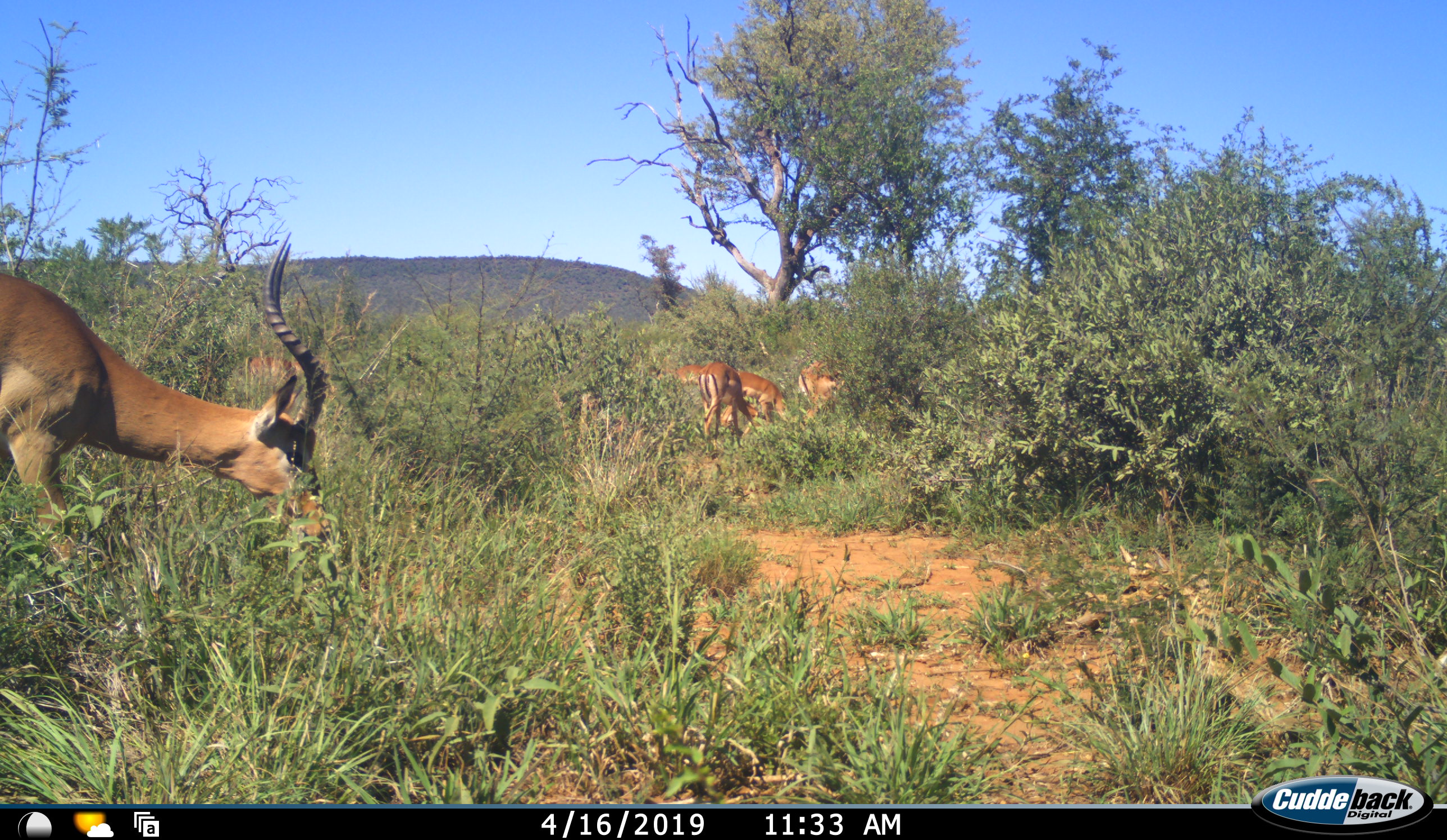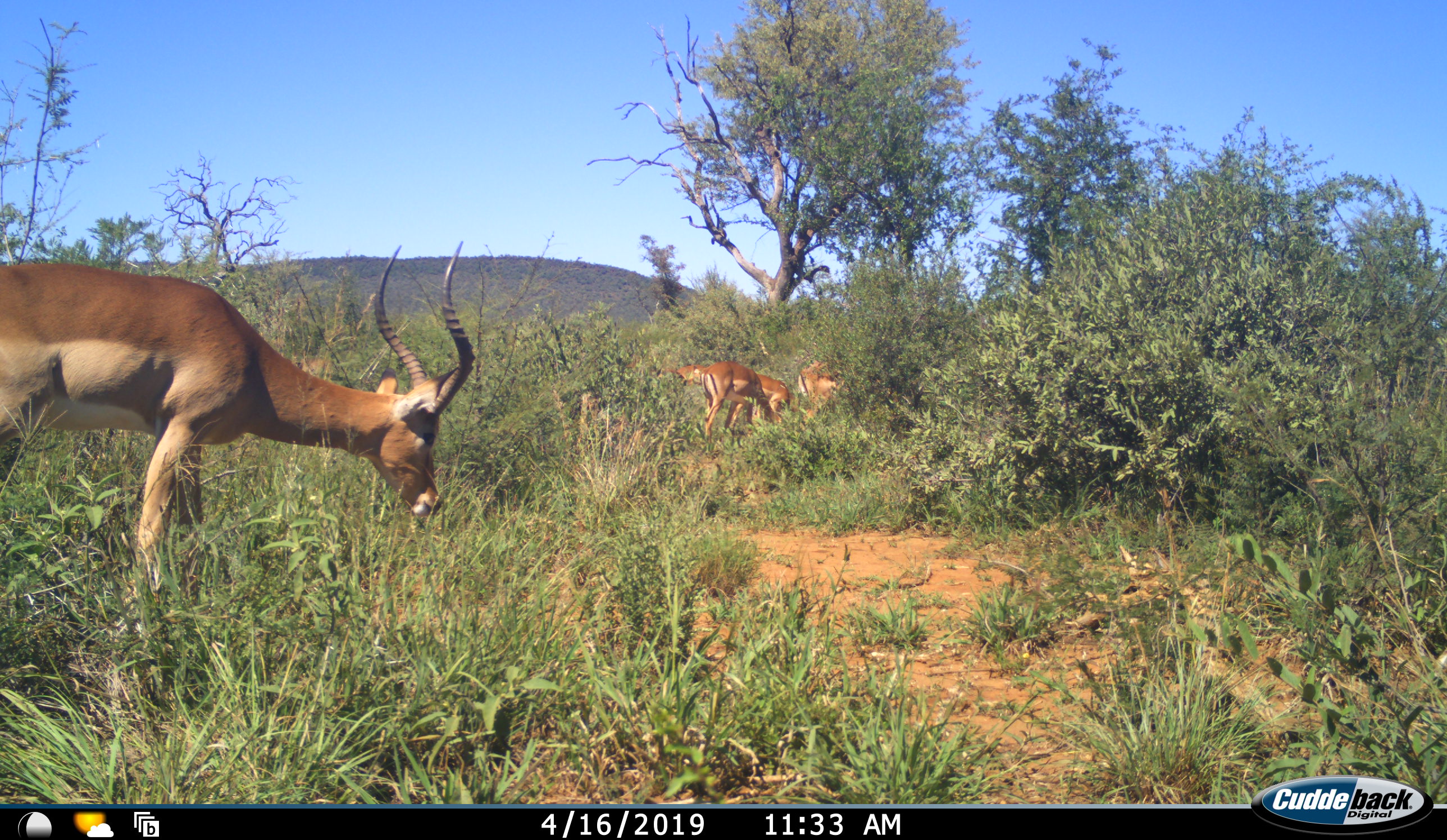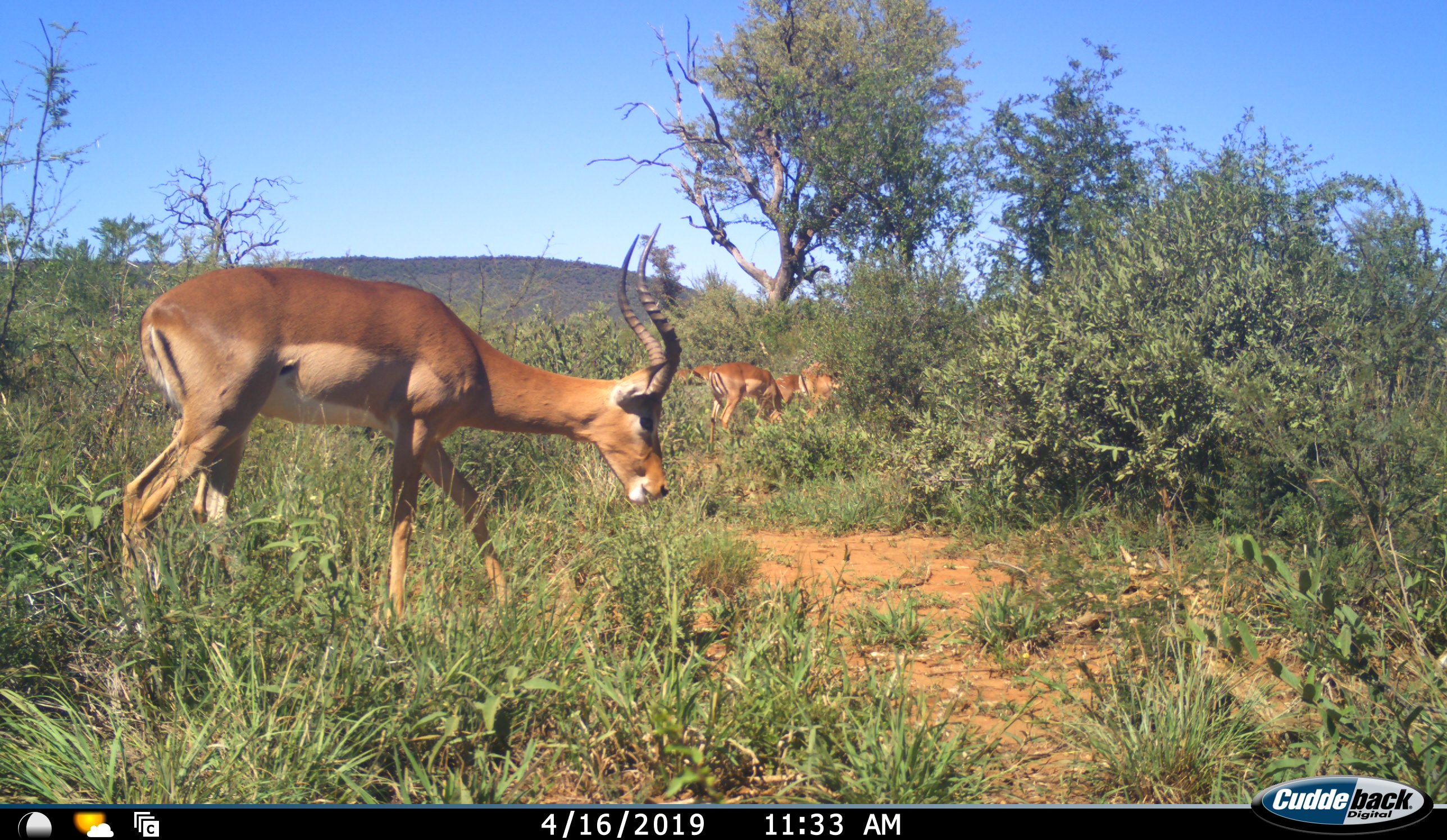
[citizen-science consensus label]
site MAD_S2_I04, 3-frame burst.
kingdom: Animalia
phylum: Chordata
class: Mammalia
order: Artiodactyla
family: Bovidae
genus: Aepyceros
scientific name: Aepyceros melampus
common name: impala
Impala (Aepyceros melampus), count 5. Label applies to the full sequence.